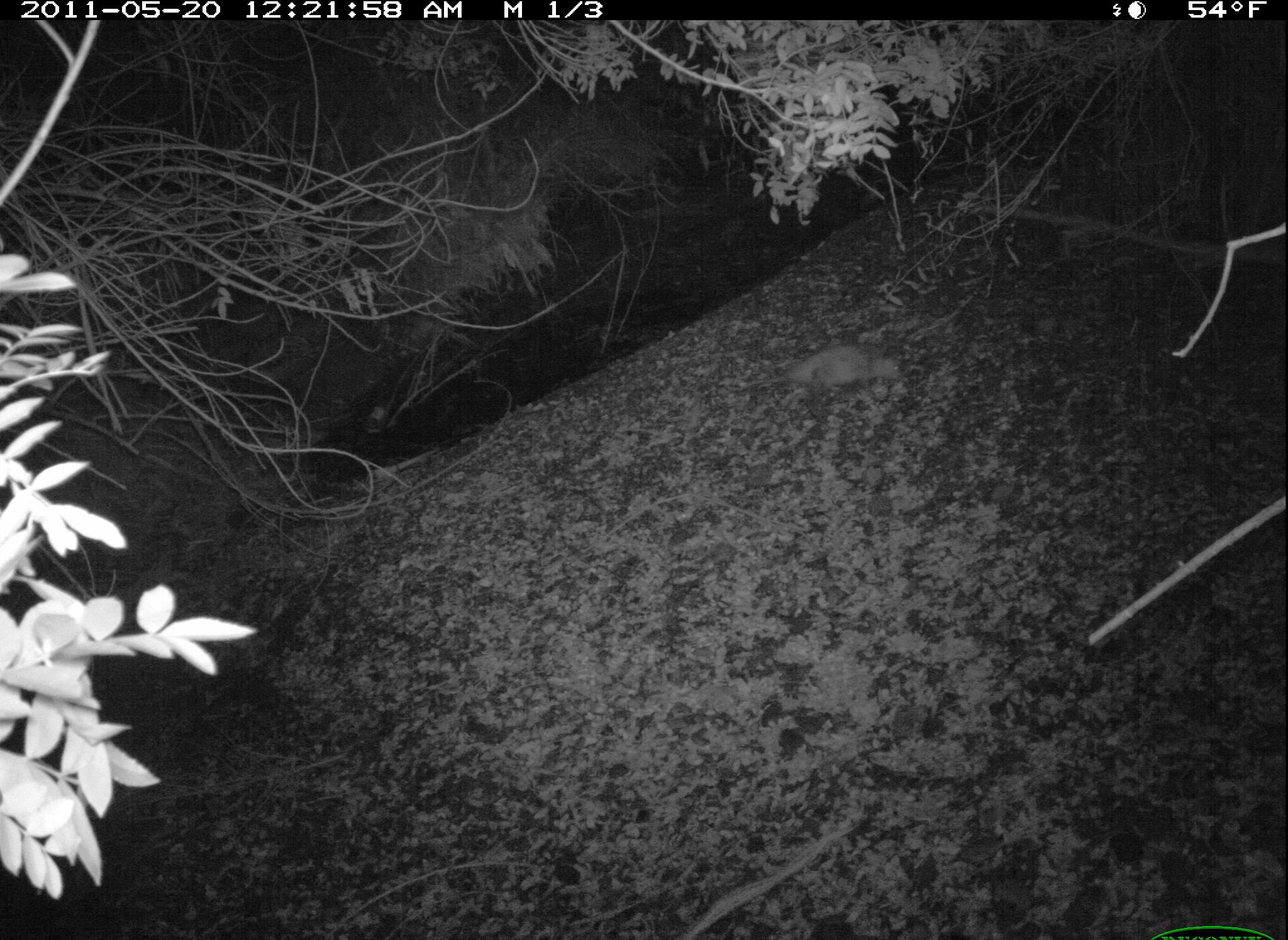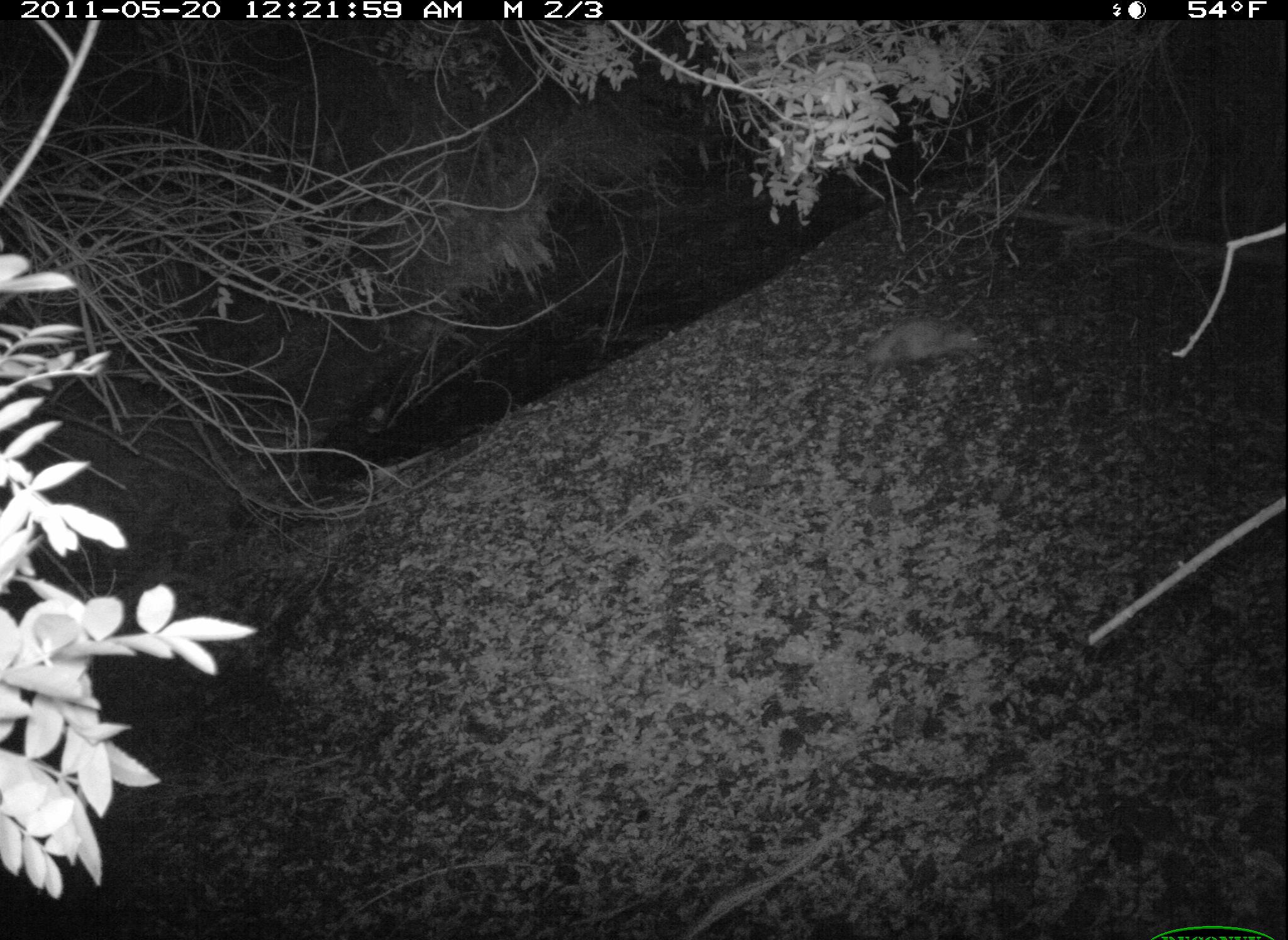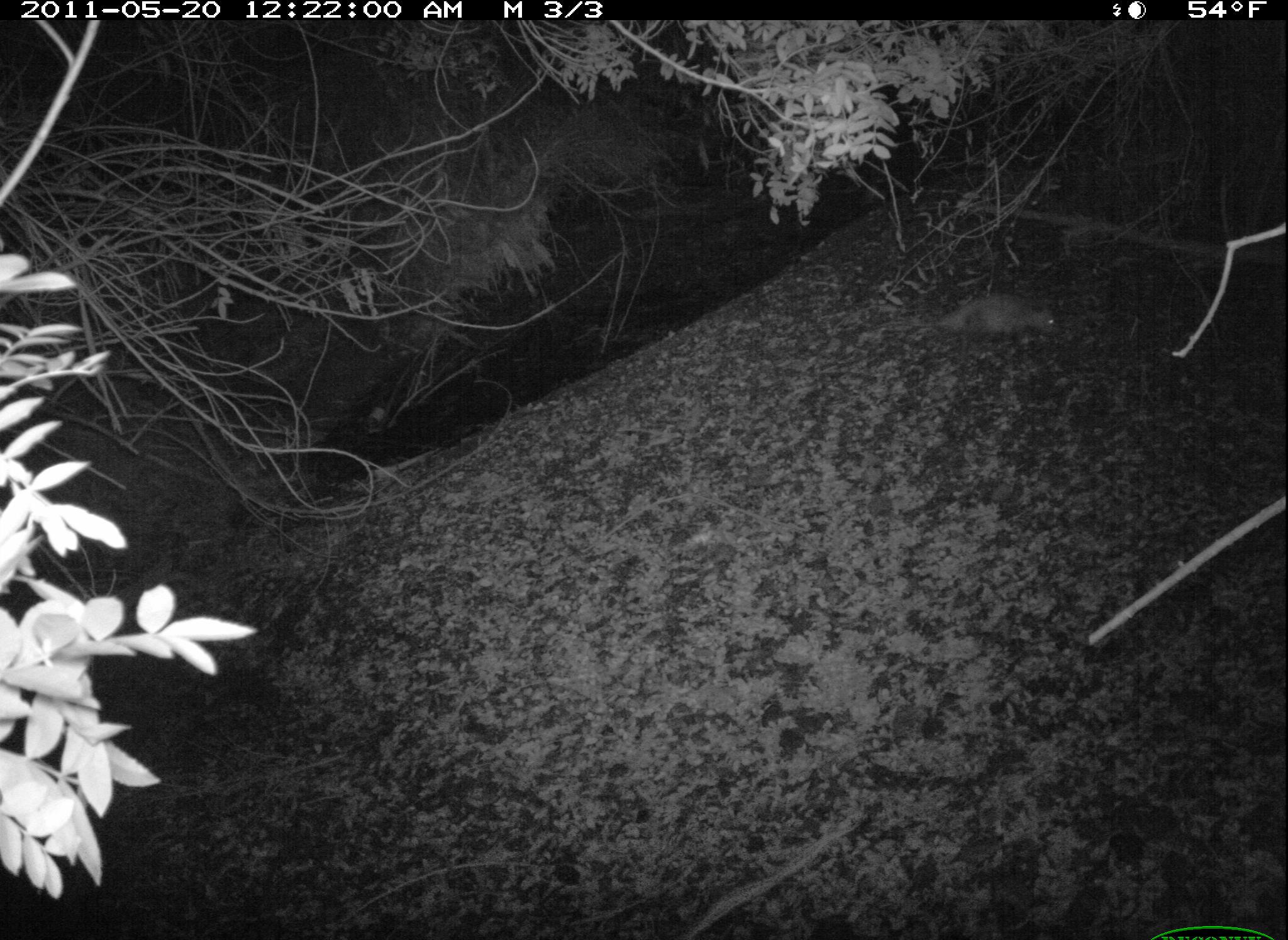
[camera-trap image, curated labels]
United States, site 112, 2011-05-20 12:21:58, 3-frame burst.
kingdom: Animalia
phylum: Chordata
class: Mammalia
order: Didelphimorphia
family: Didelphidae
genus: Didelphis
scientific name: Didelphis virginiana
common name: virginia opossum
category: opossum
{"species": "opossum (virginia opossum) (Didelphis virginiana)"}